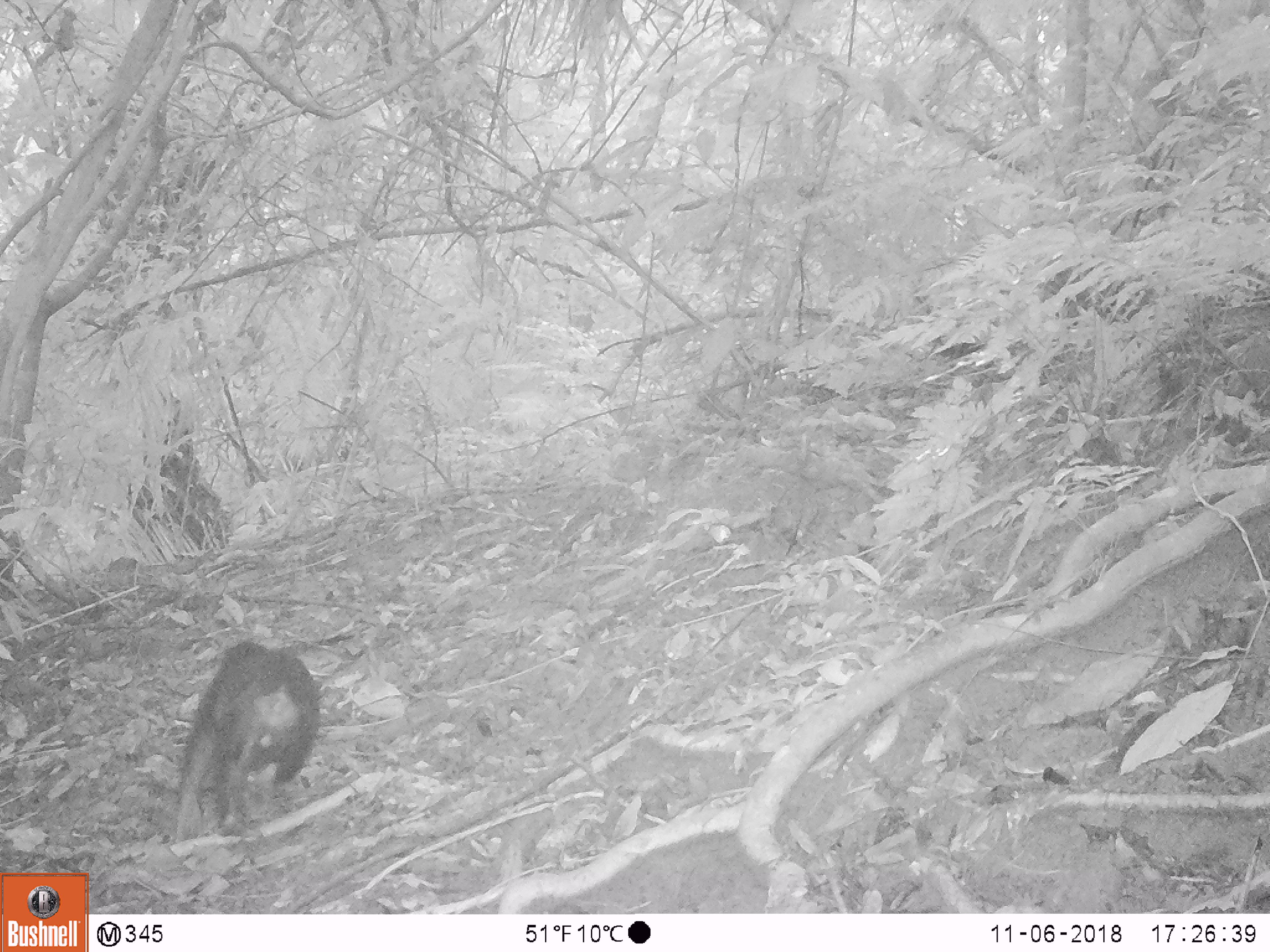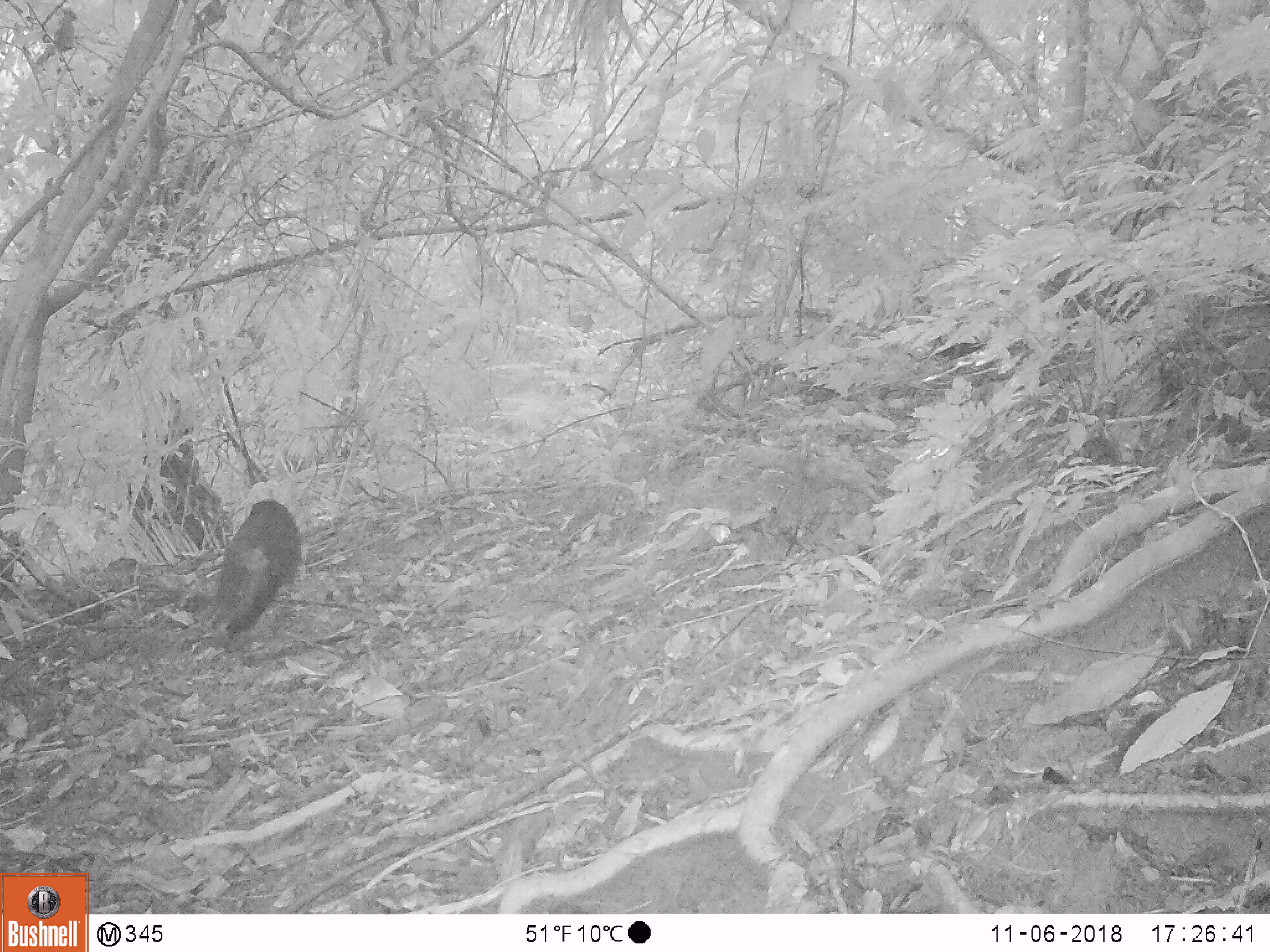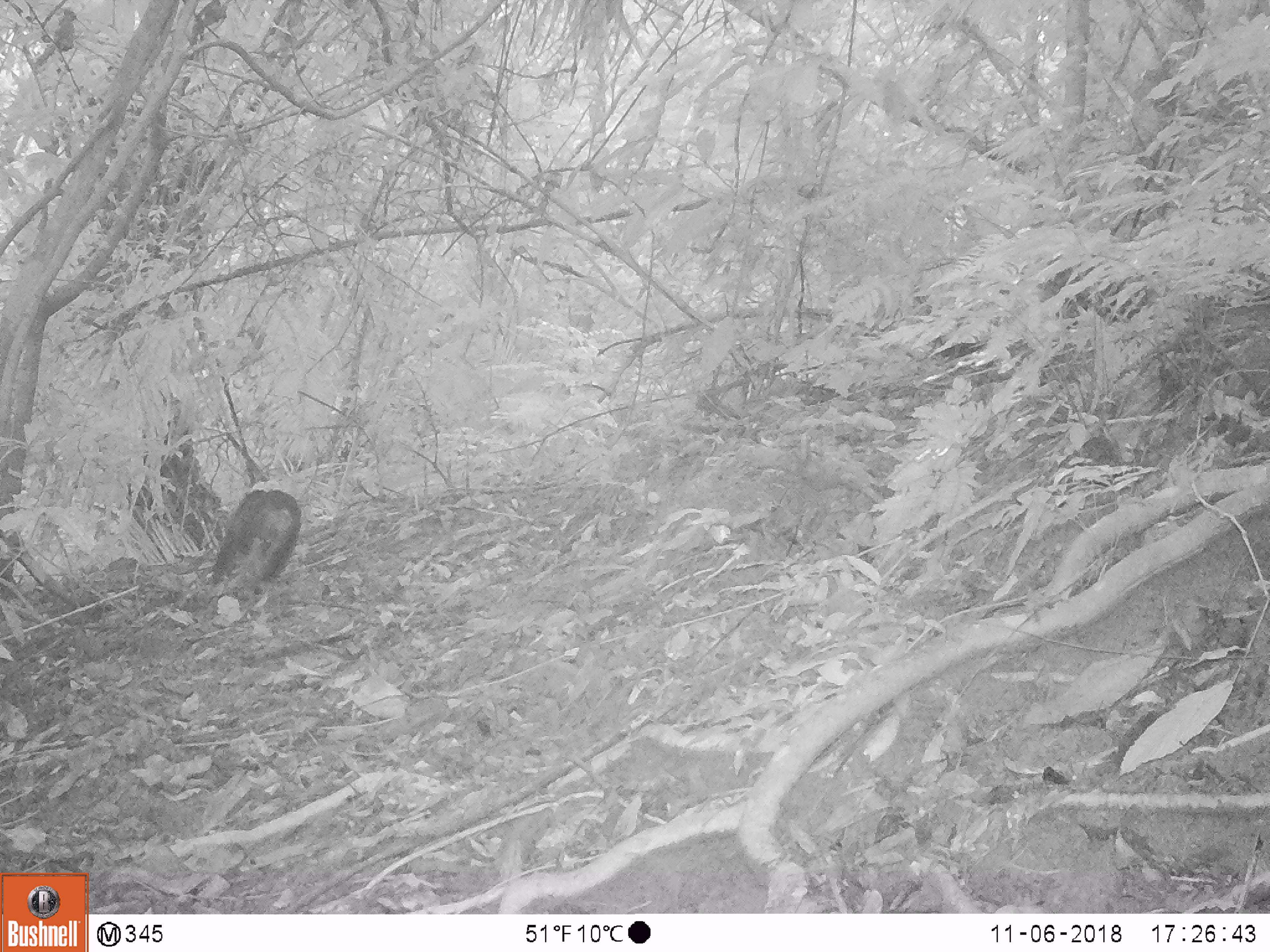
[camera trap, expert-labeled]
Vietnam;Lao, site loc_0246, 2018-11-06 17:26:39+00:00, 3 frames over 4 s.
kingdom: Animalia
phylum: Chordata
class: Mammalia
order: Primates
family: Cercopithecidae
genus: Macaca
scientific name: Macaca arctoides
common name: stump-tailed macaque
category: stump tailed macaque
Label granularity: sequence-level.